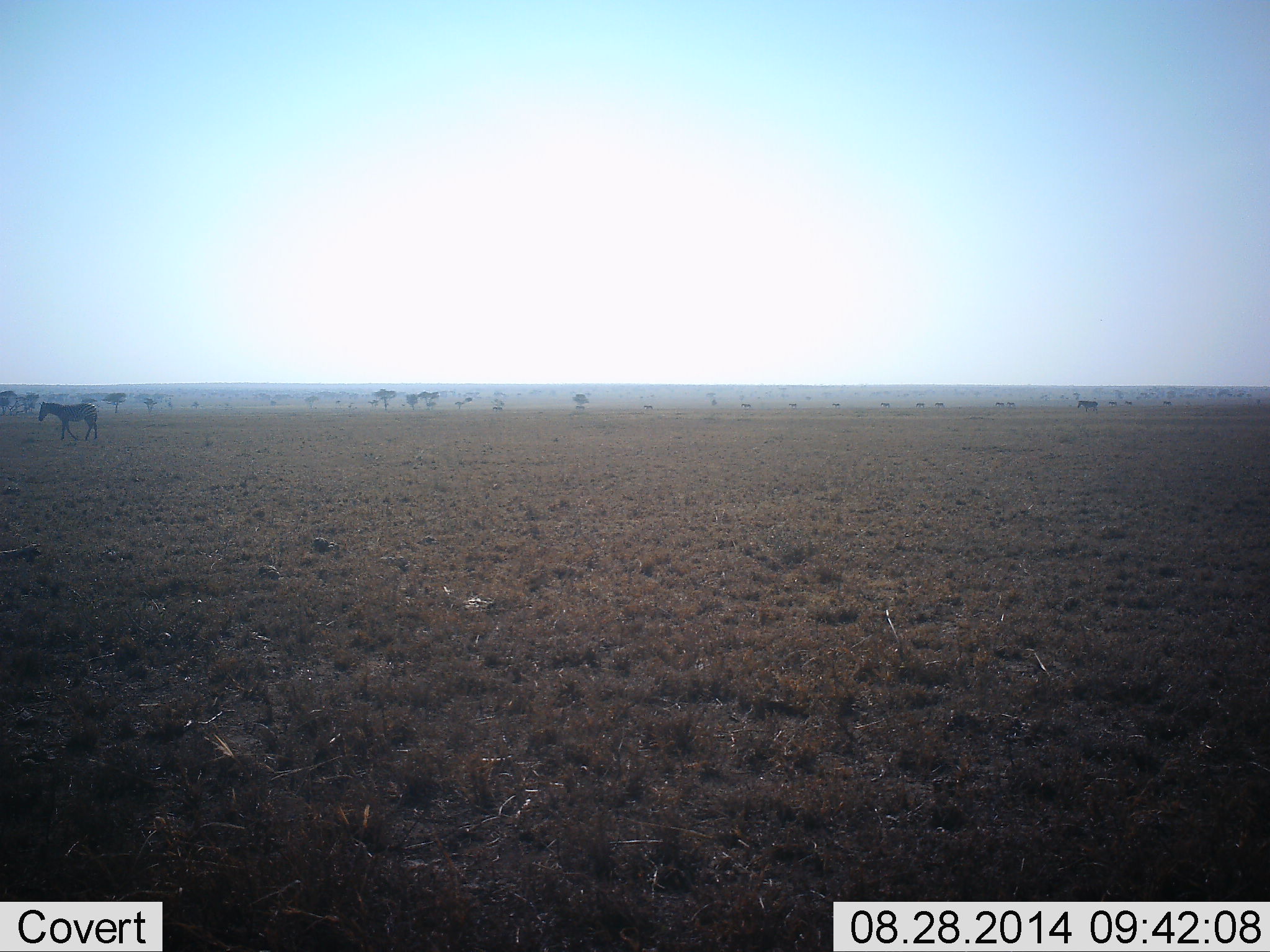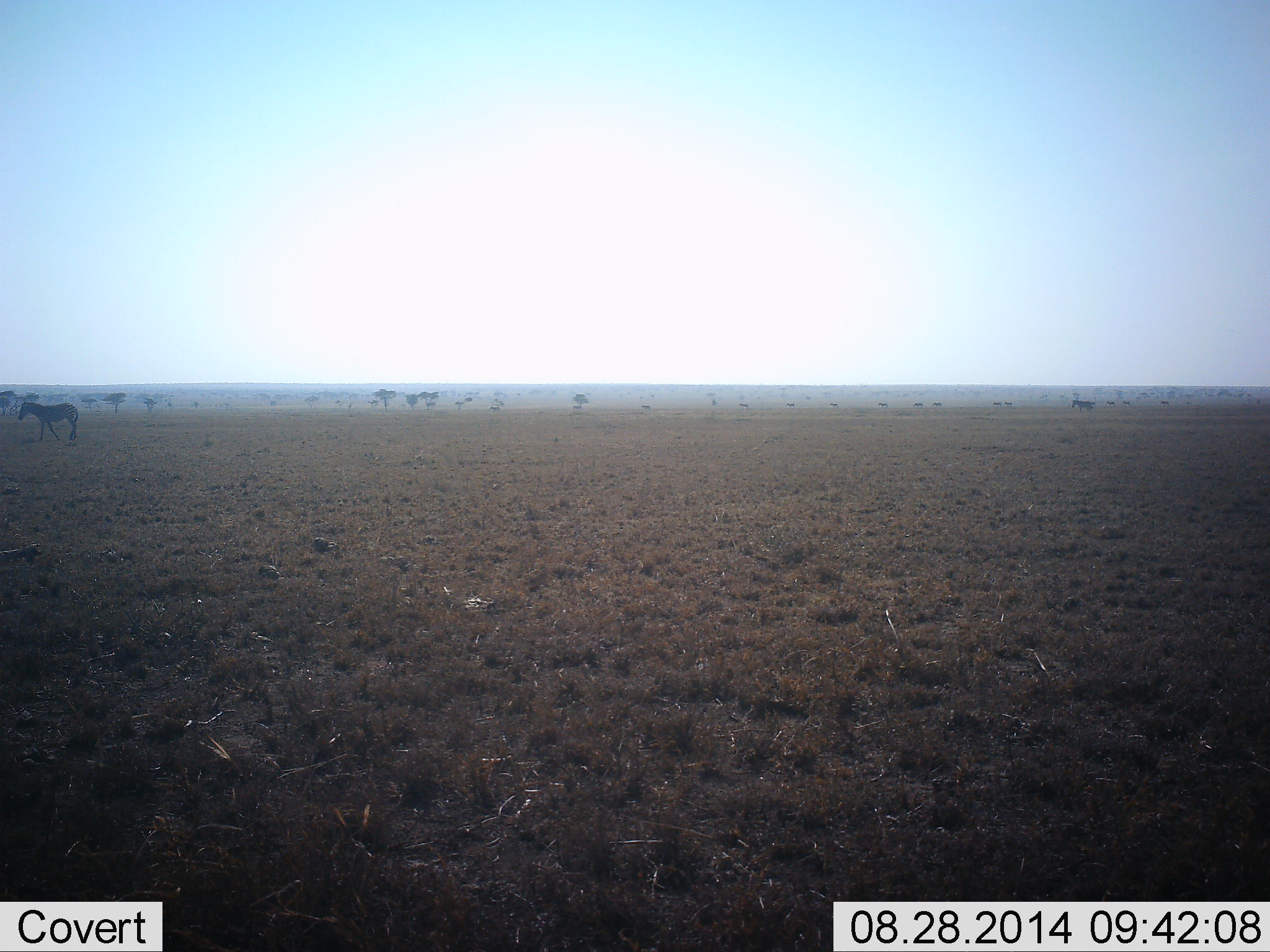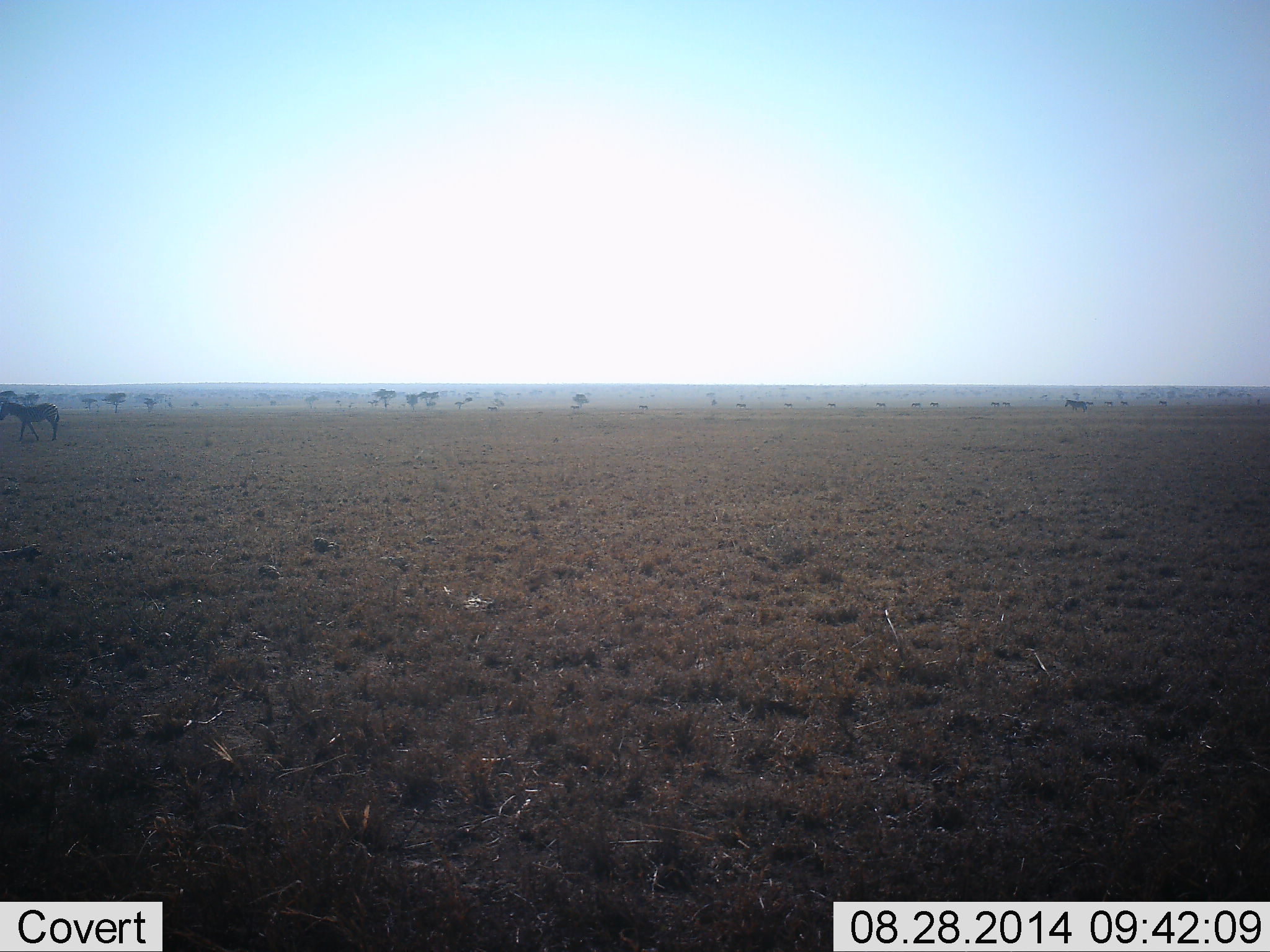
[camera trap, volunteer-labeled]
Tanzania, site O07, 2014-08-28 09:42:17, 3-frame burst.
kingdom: Animalia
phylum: Chordata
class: Mammalia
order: Perissodactyla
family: Equidae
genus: Equus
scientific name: Equus quagga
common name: plains zebra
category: zebra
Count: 2.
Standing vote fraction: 20%.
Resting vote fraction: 0%.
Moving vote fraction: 80%.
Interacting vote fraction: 0%.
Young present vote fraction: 0%.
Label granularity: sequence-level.